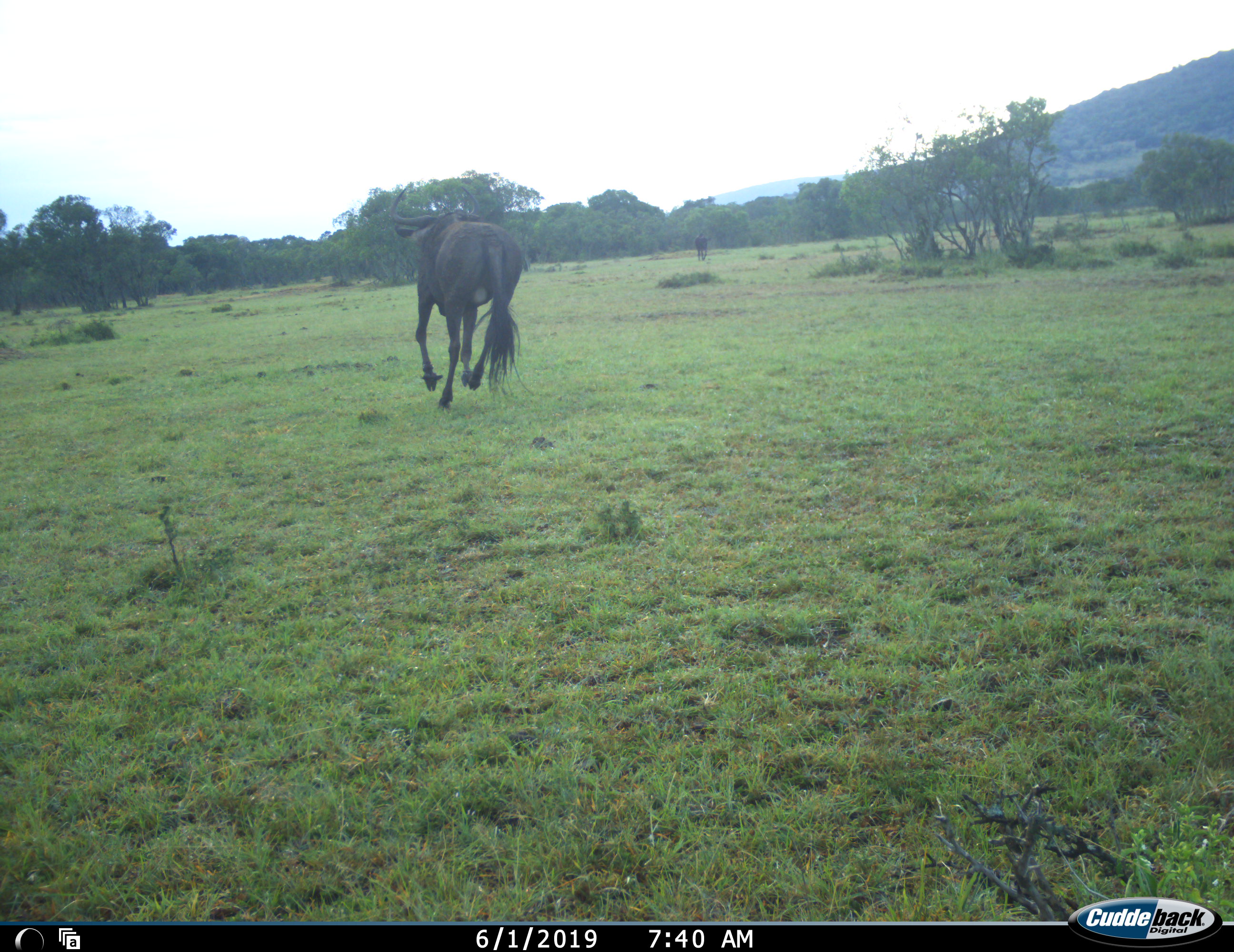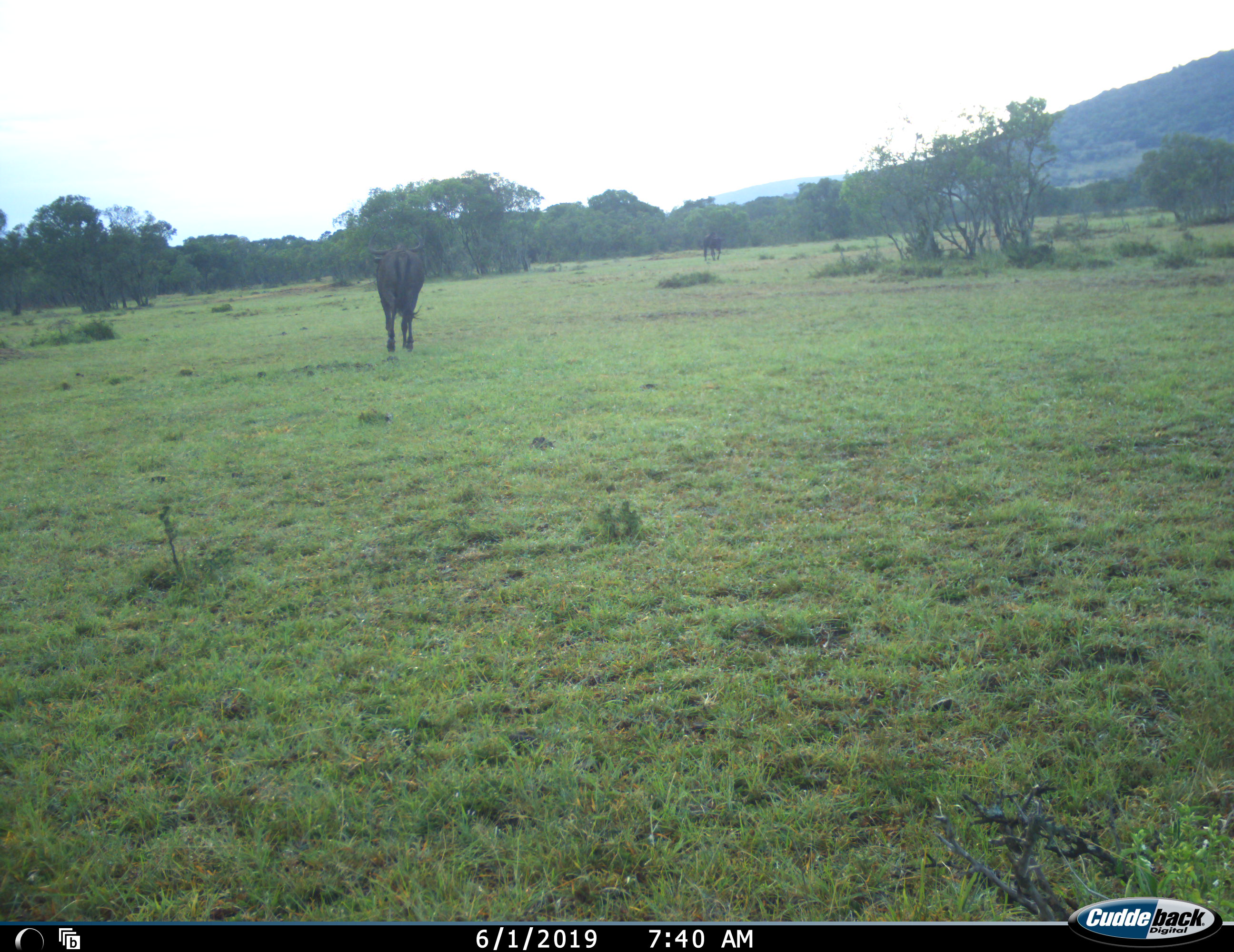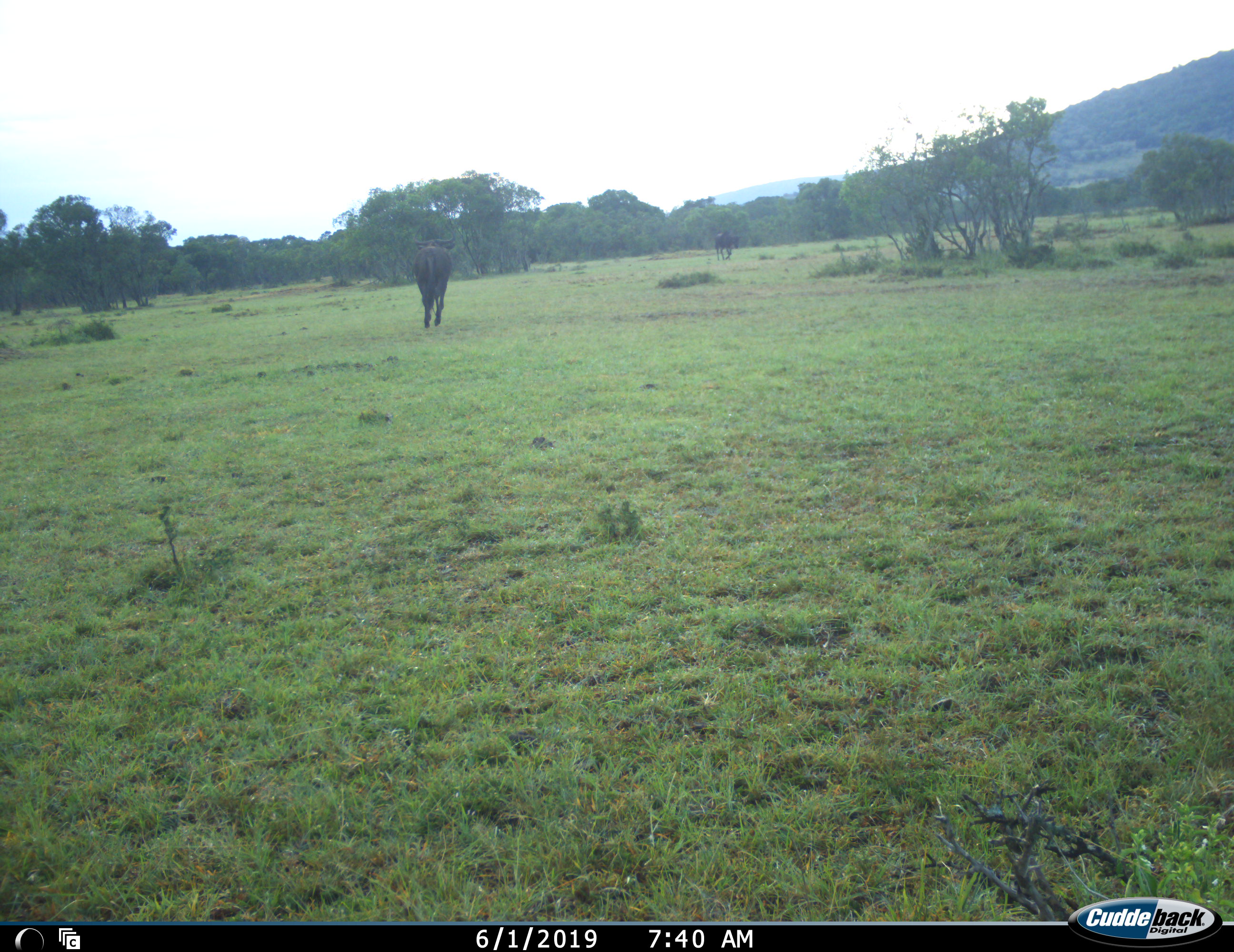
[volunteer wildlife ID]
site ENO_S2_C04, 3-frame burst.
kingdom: Animalia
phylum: Chordata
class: Mammalia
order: Artiodactyla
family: Bovidae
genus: Connochaetes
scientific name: Connochaetes taurinus taurinus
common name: blue wildebeest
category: wildebeestblue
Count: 2.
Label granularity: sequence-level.